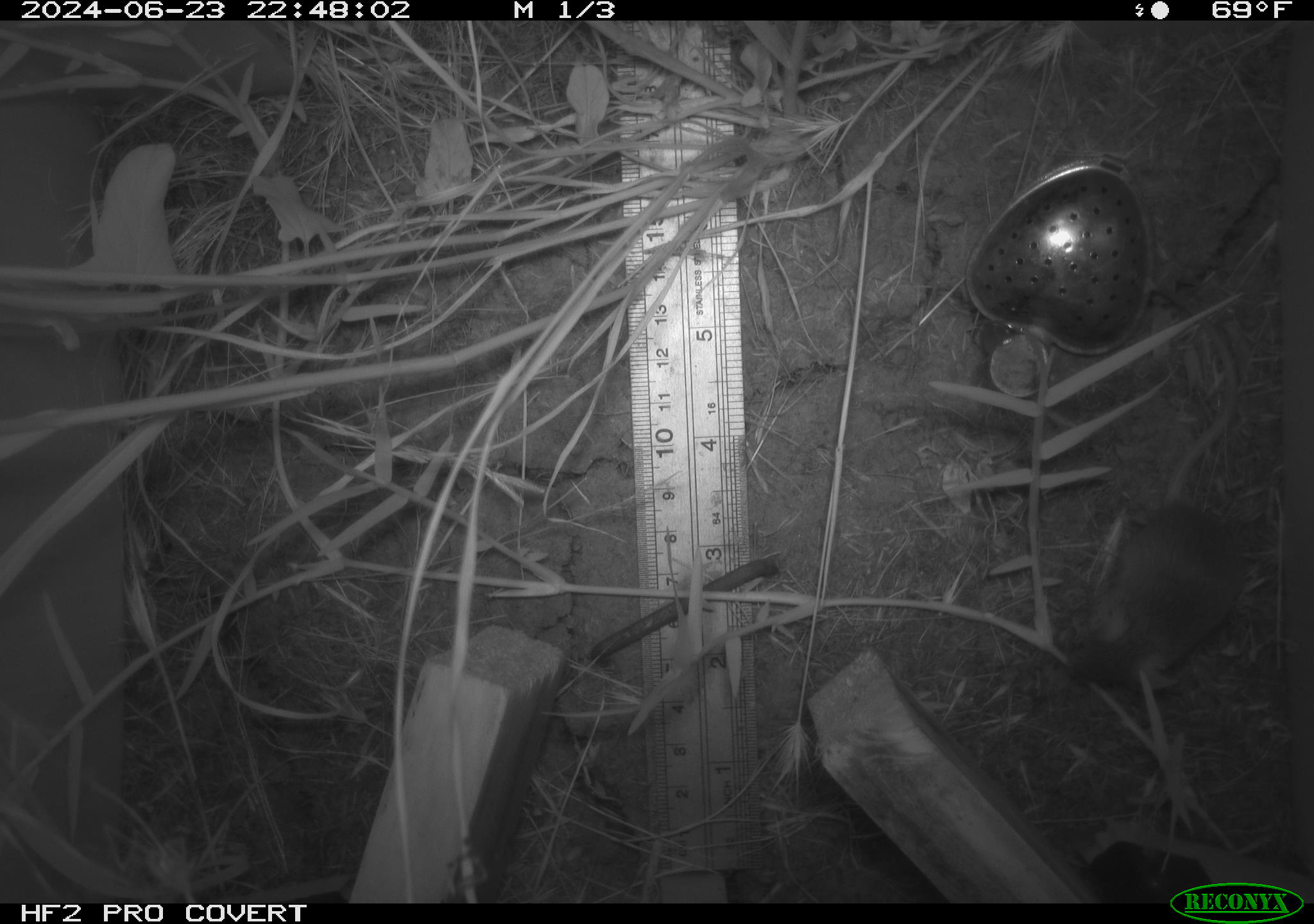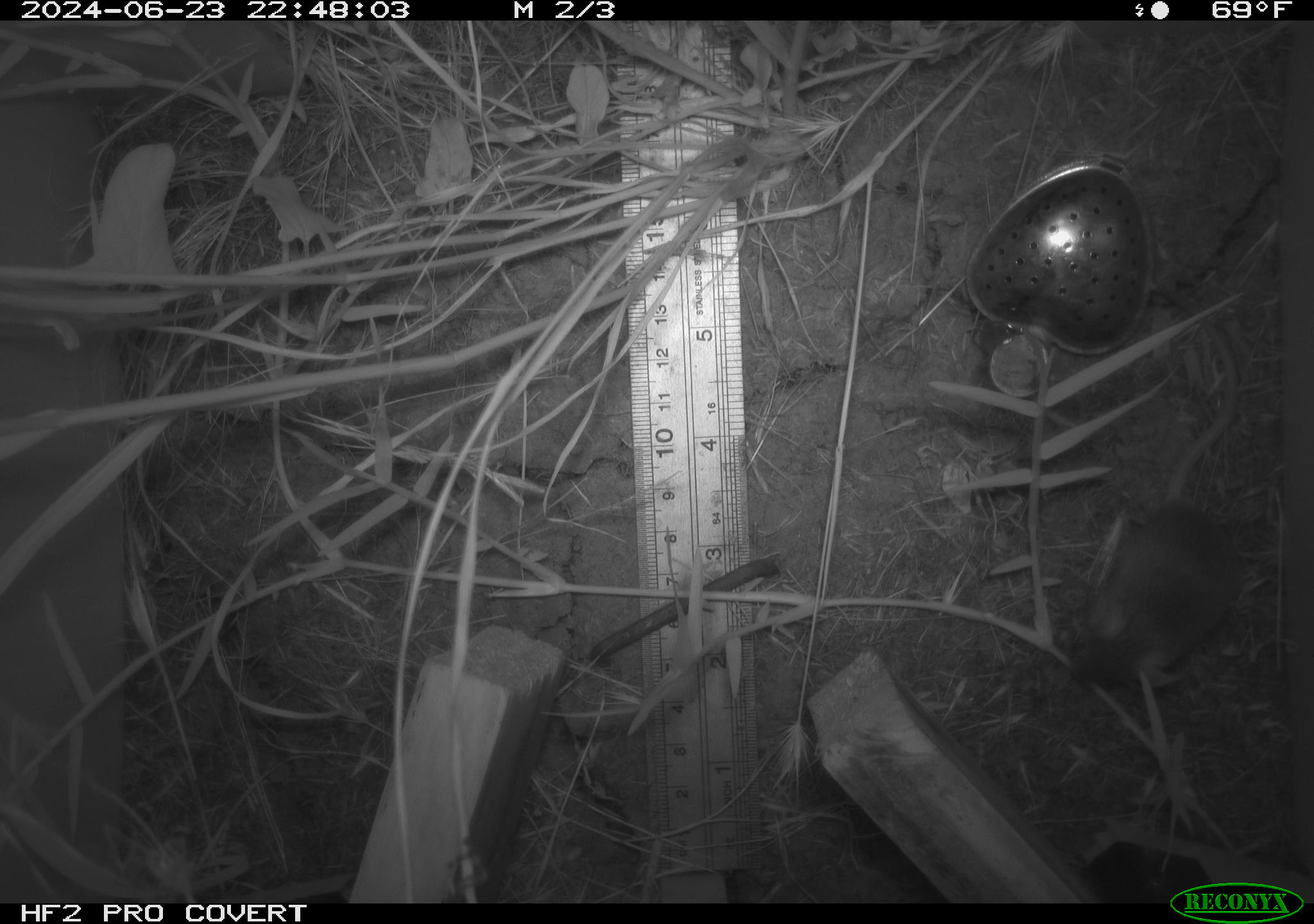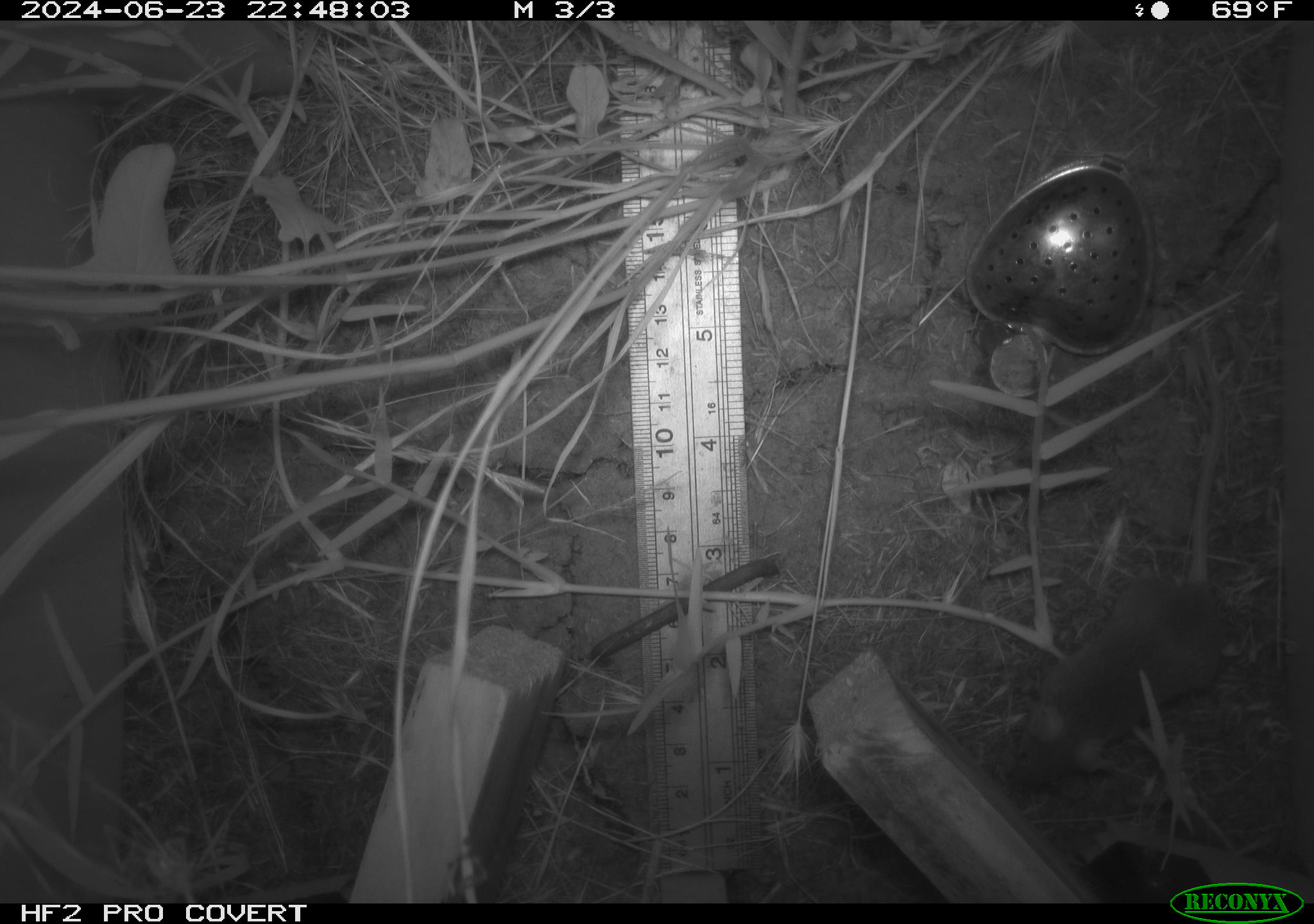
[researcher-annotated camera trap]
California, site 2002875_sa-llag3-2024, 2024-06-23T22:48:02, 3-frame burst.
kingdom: Animalia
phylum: Chordata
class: Mammalia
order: Rodentia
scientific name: Rodentia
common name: rodent